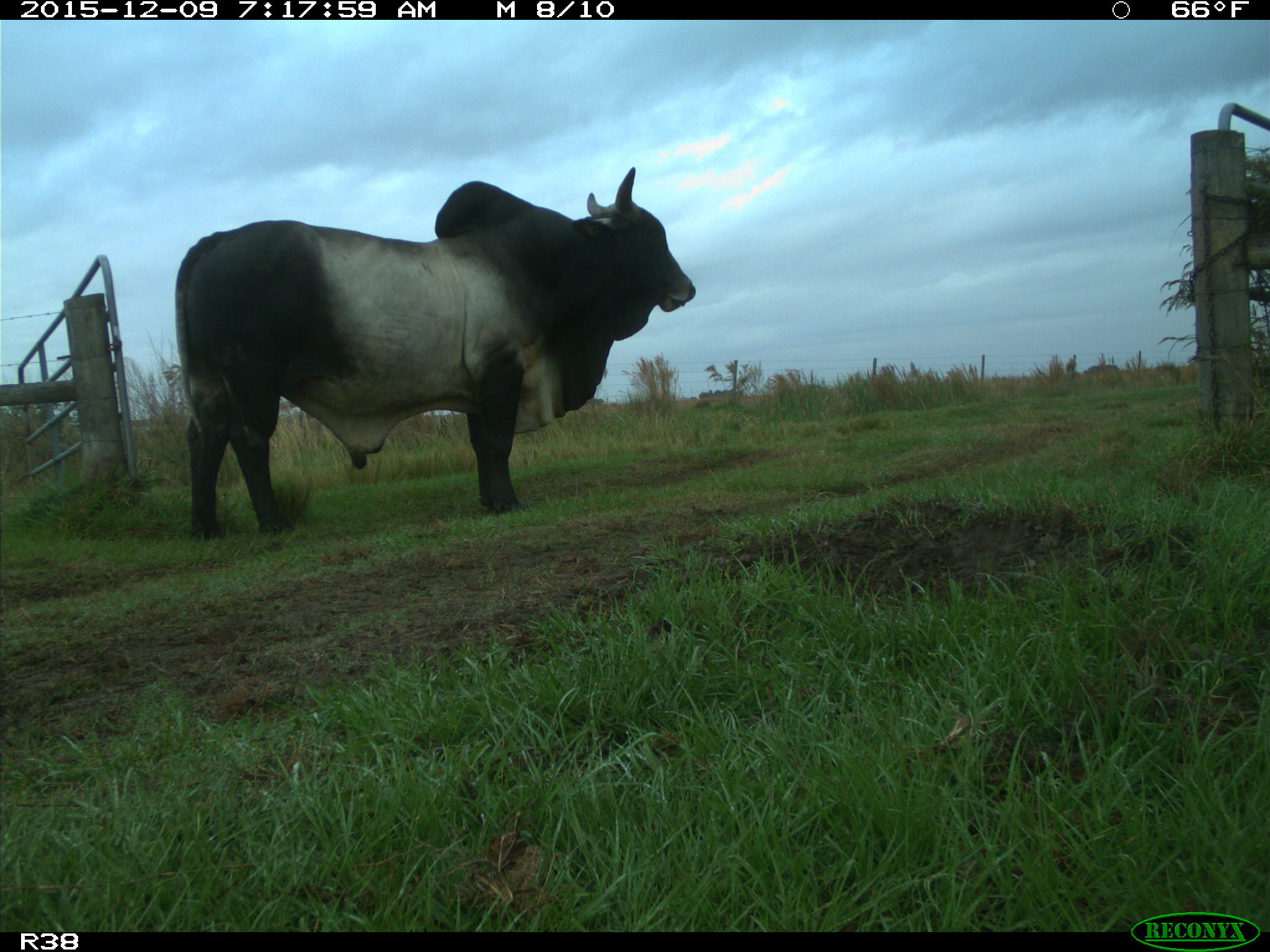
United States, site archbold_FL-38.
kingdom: Animalia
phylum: Chordata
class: Mammalia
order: Artiodactyla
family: Bovidae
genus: Bos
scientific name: Bos taurus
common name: domestic cow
Bos taurus (domestic cow).